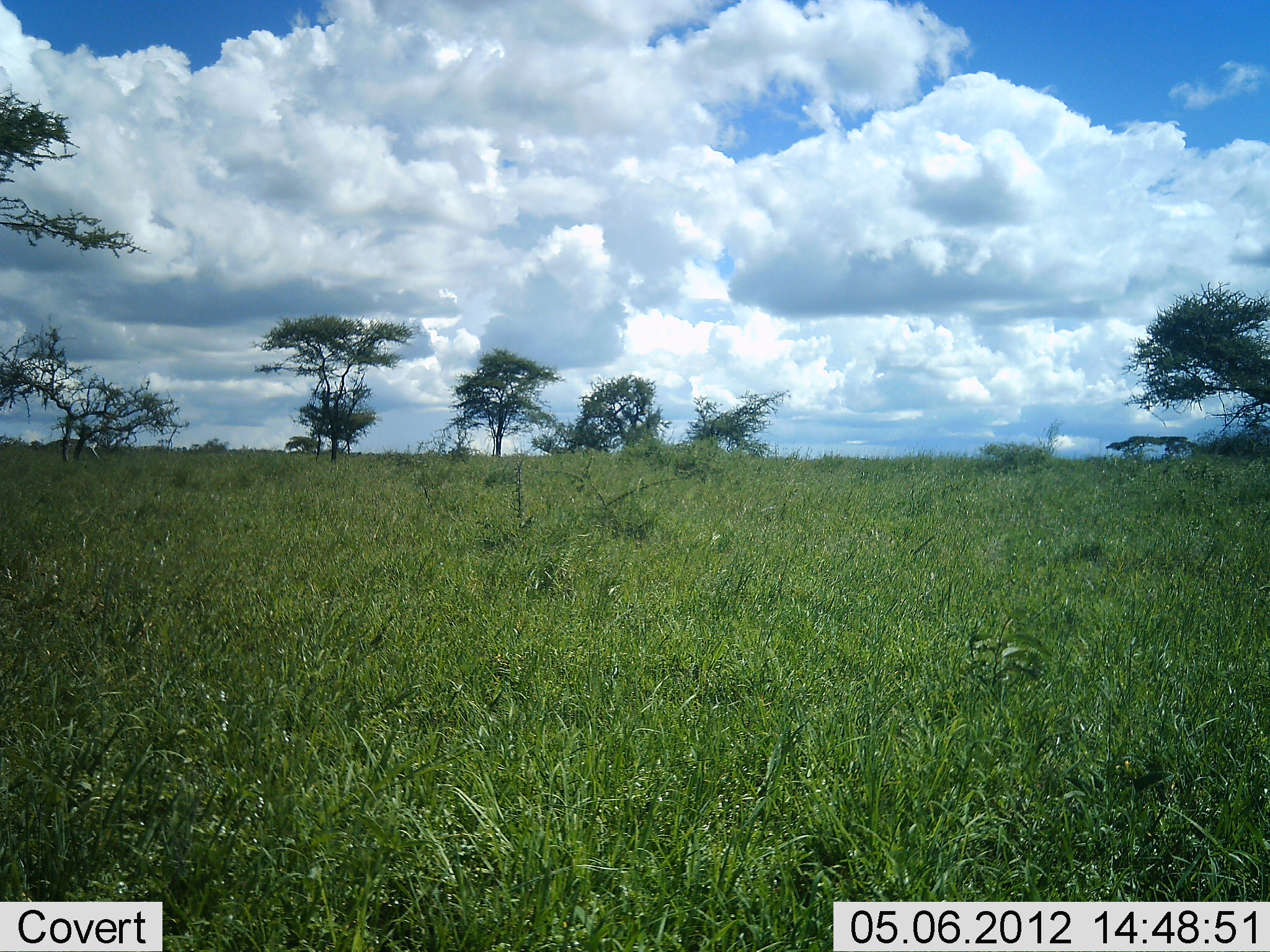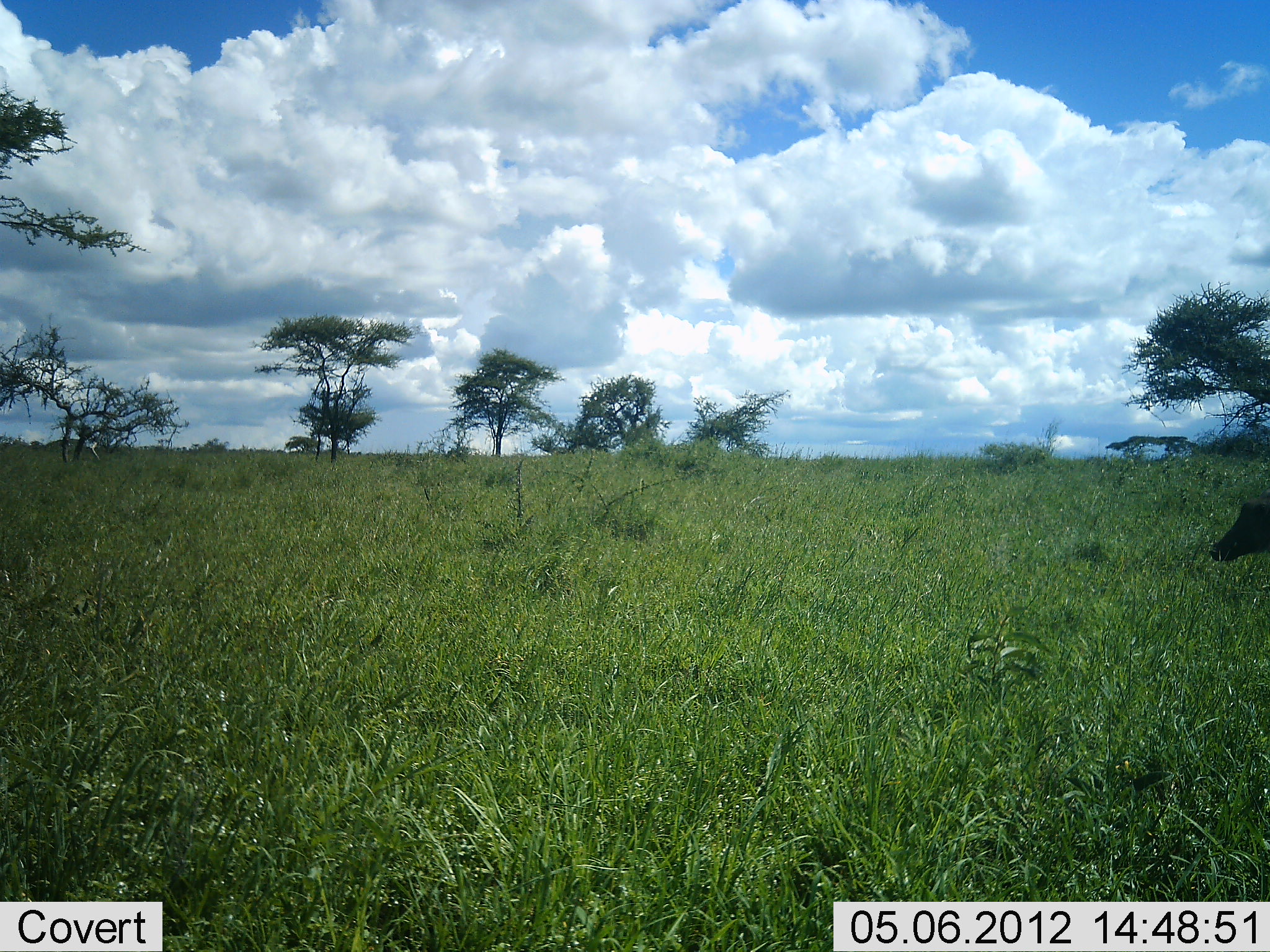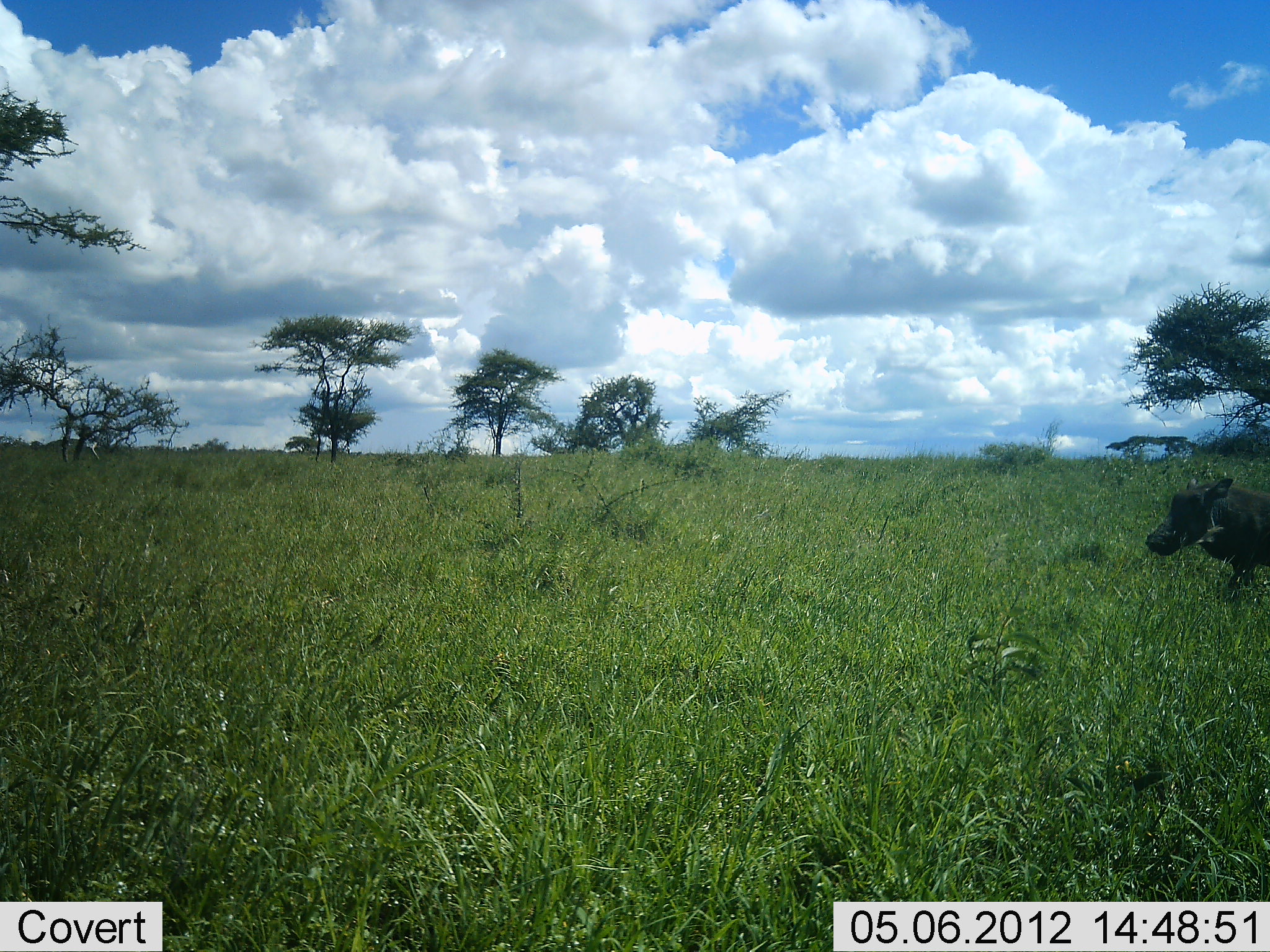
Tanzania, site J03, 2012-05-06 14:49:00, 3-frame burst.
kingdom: Animalia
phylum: Chordata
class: Mammalia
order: Artiodactyla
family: Suidae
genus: Phacochoerus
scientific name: Phacochoerus africanus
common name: warthog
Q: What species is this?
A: Warthog (Phacochoerus africanus).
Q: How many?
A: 1.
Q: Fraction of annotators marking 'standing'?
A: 10%.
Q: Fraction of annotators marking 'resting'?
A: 0%.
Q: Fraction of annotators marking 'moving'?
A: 90%.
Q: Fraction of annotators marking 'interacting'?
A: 0%.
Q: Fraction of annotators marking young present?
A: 0%.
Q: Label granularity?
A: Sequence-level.